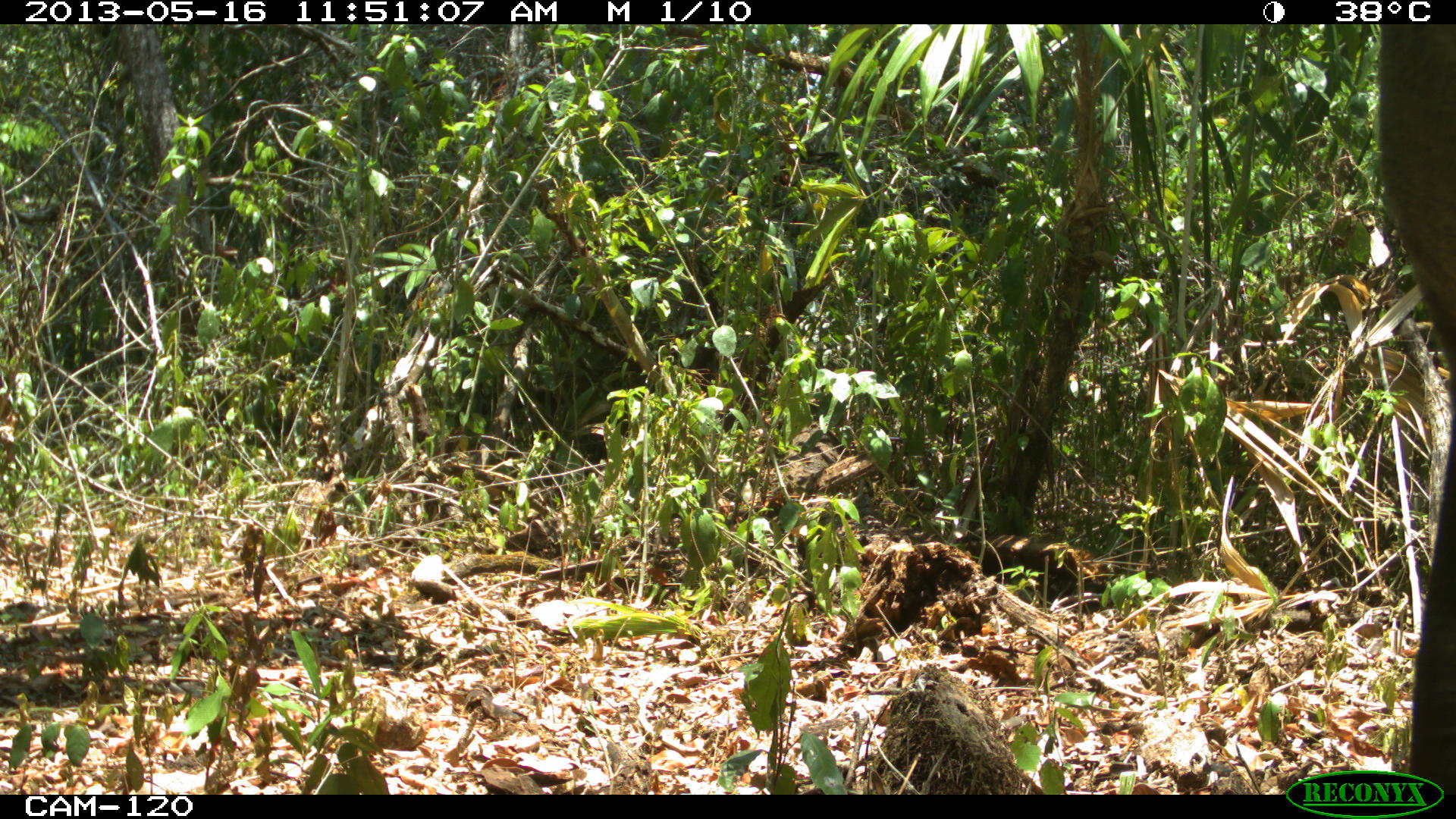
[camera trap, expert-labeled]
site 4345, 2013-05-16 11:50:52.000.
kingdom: Animalia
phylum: Chordata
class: Mammalia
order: Perissodactyla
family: Tapiridae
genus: Tapirus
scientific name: Tapirus bairdii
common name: baird's tapir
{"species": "Tapirus bairdii (baird's tapir)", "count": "1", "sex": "female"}